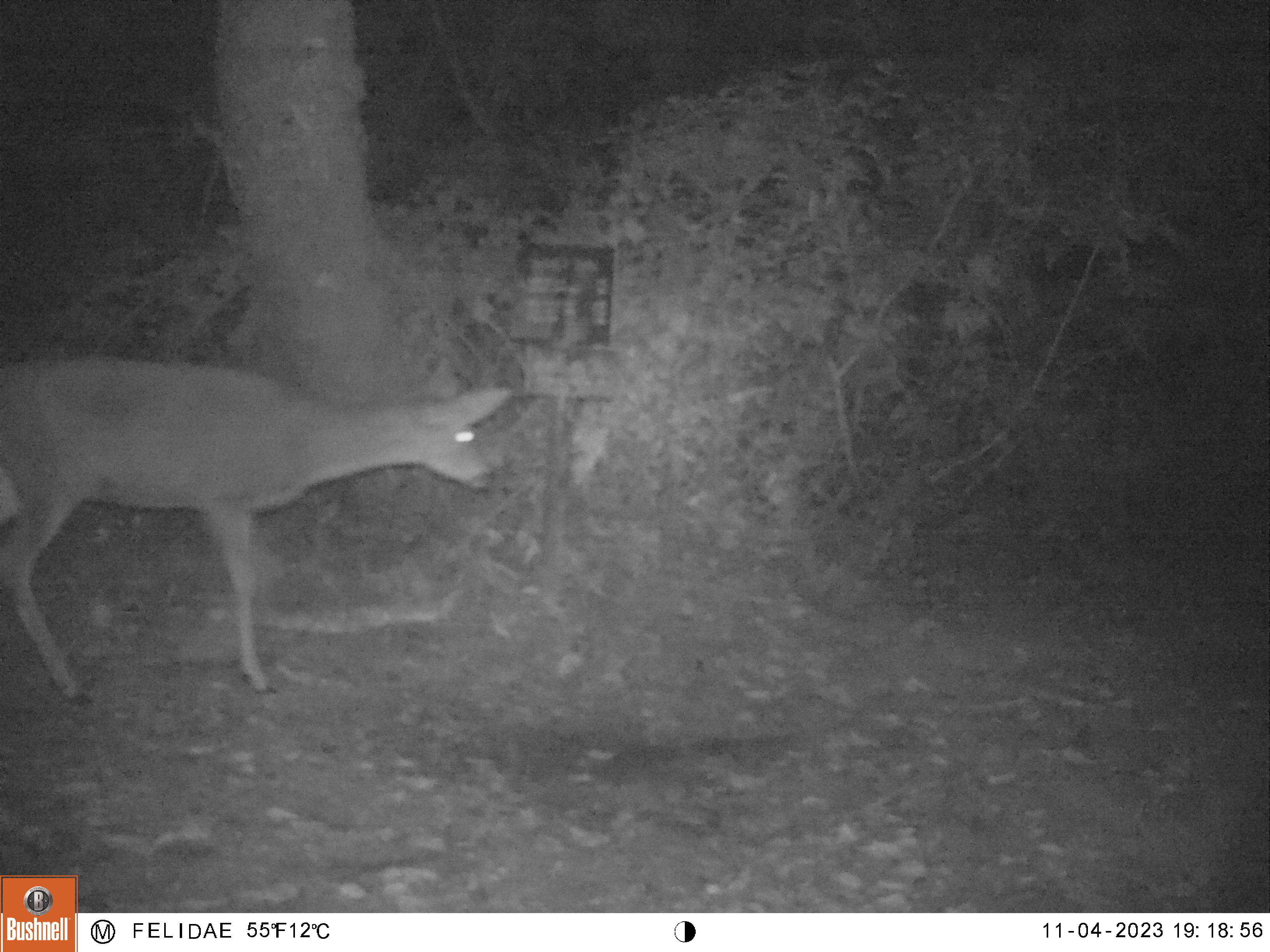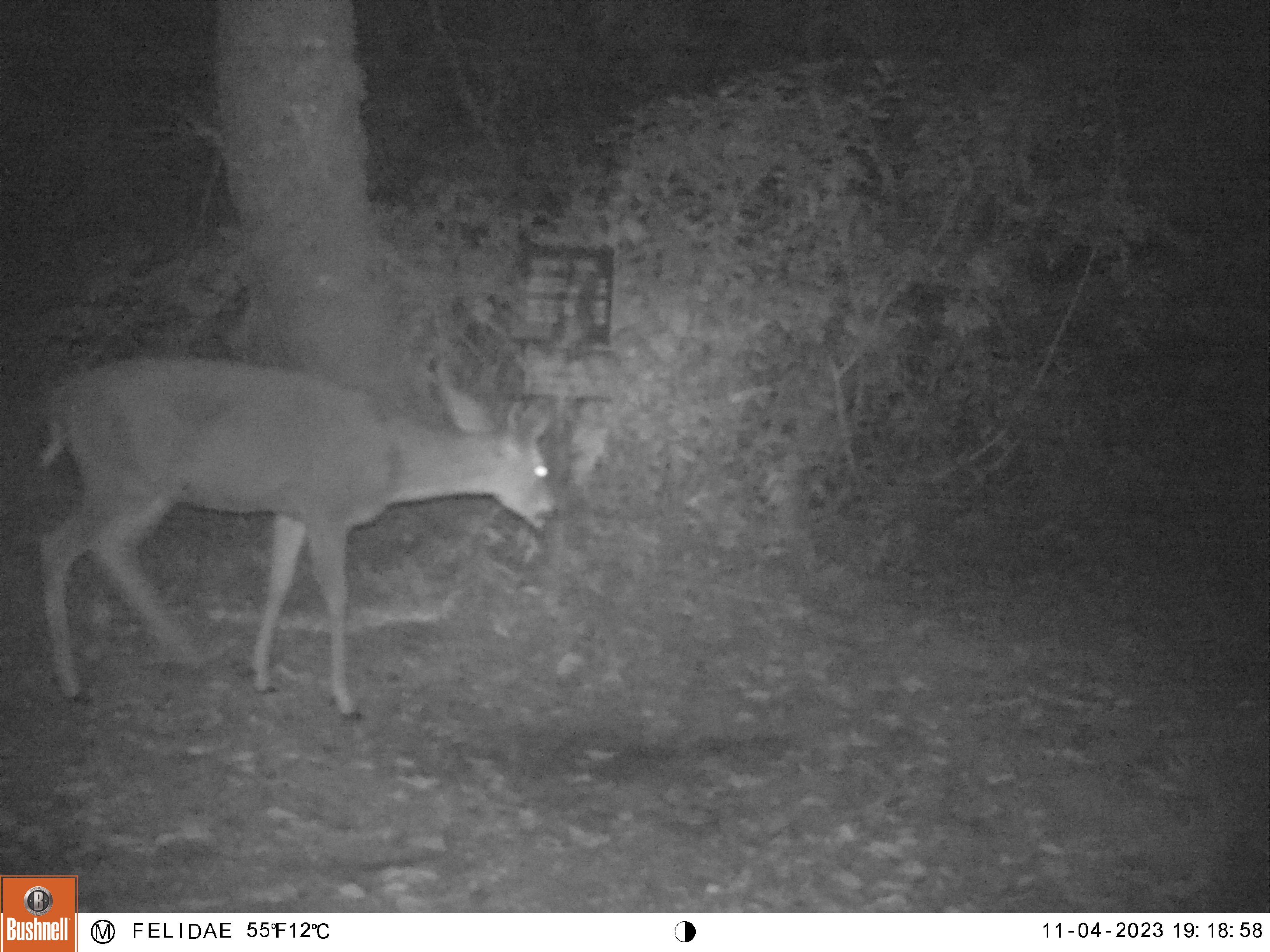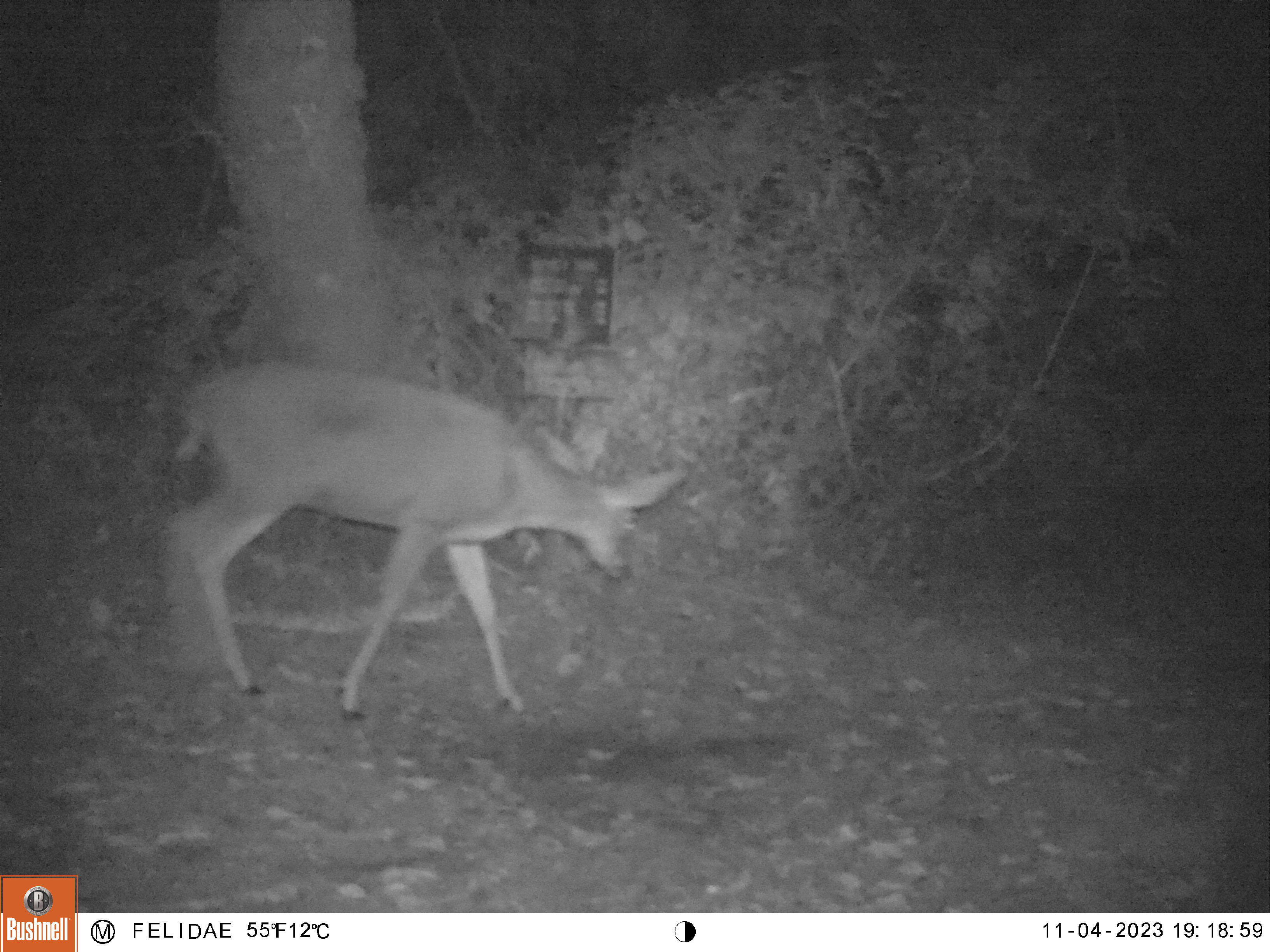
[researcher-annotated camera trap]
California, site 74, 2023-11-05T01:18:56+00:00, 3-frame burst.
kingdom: Animalia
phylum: Chordata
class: Mammalia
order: Artiodactyla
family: Cervidae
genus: Odocoileus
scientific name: Odocoileus hemionus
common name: mule deer